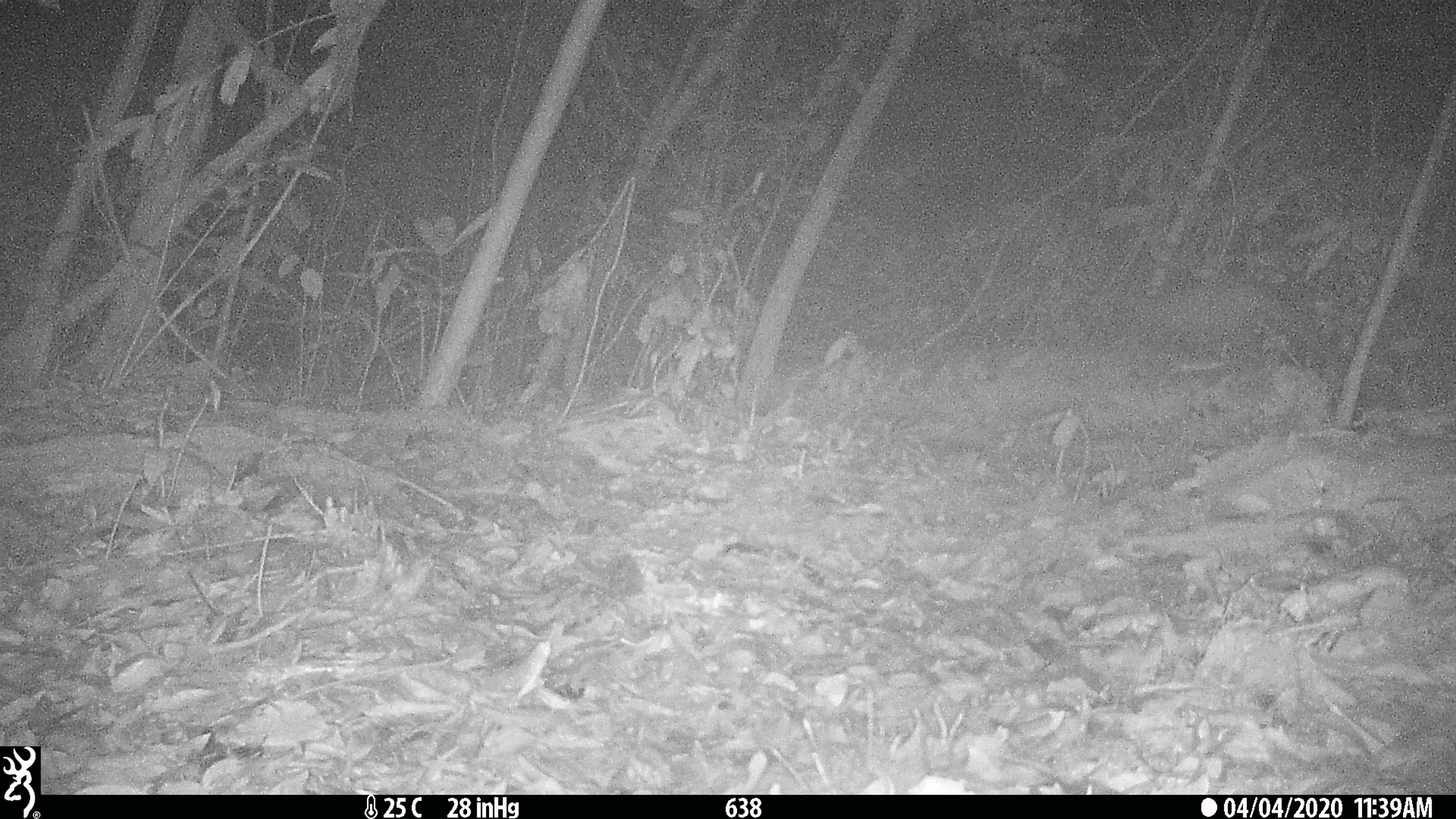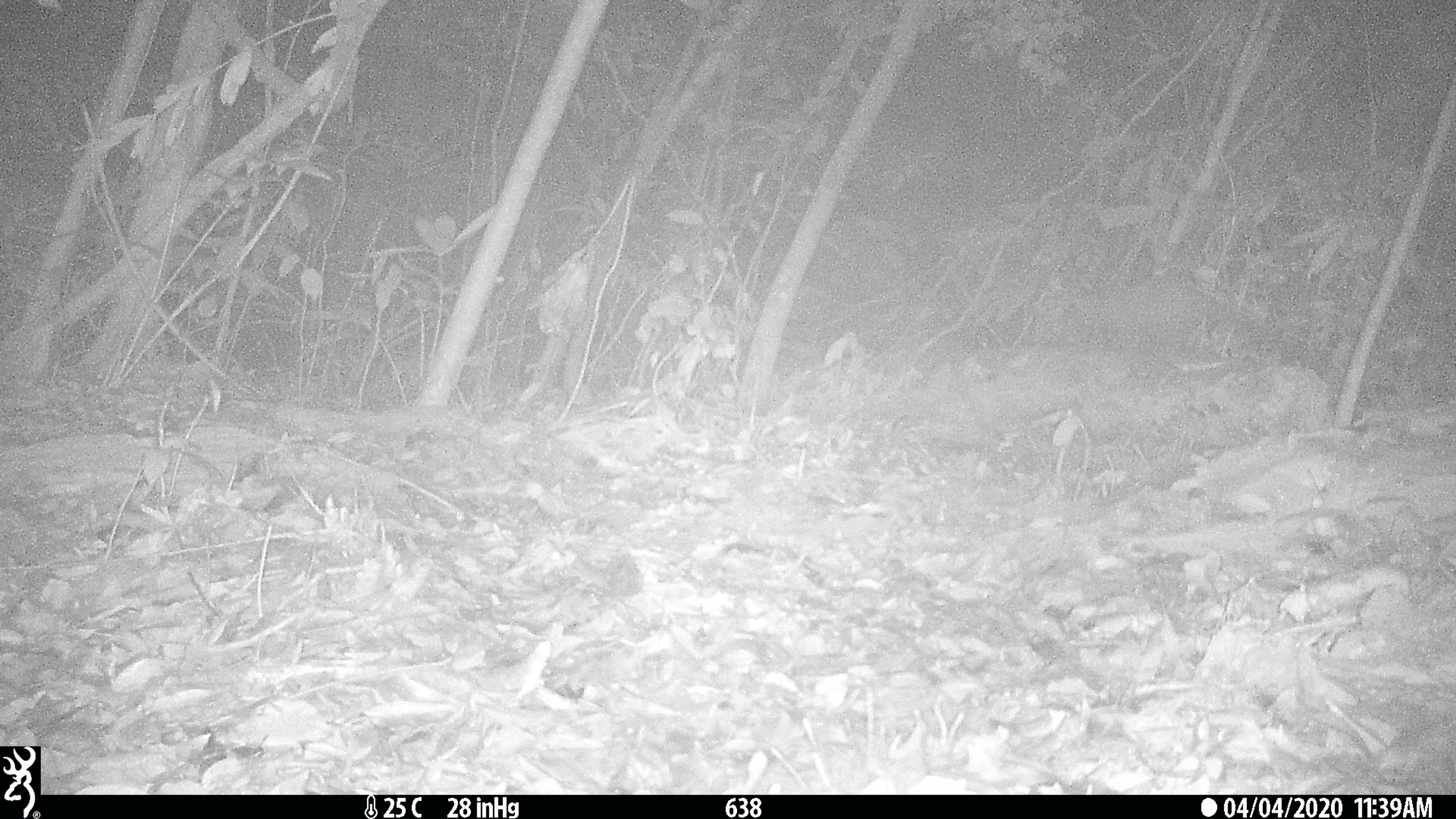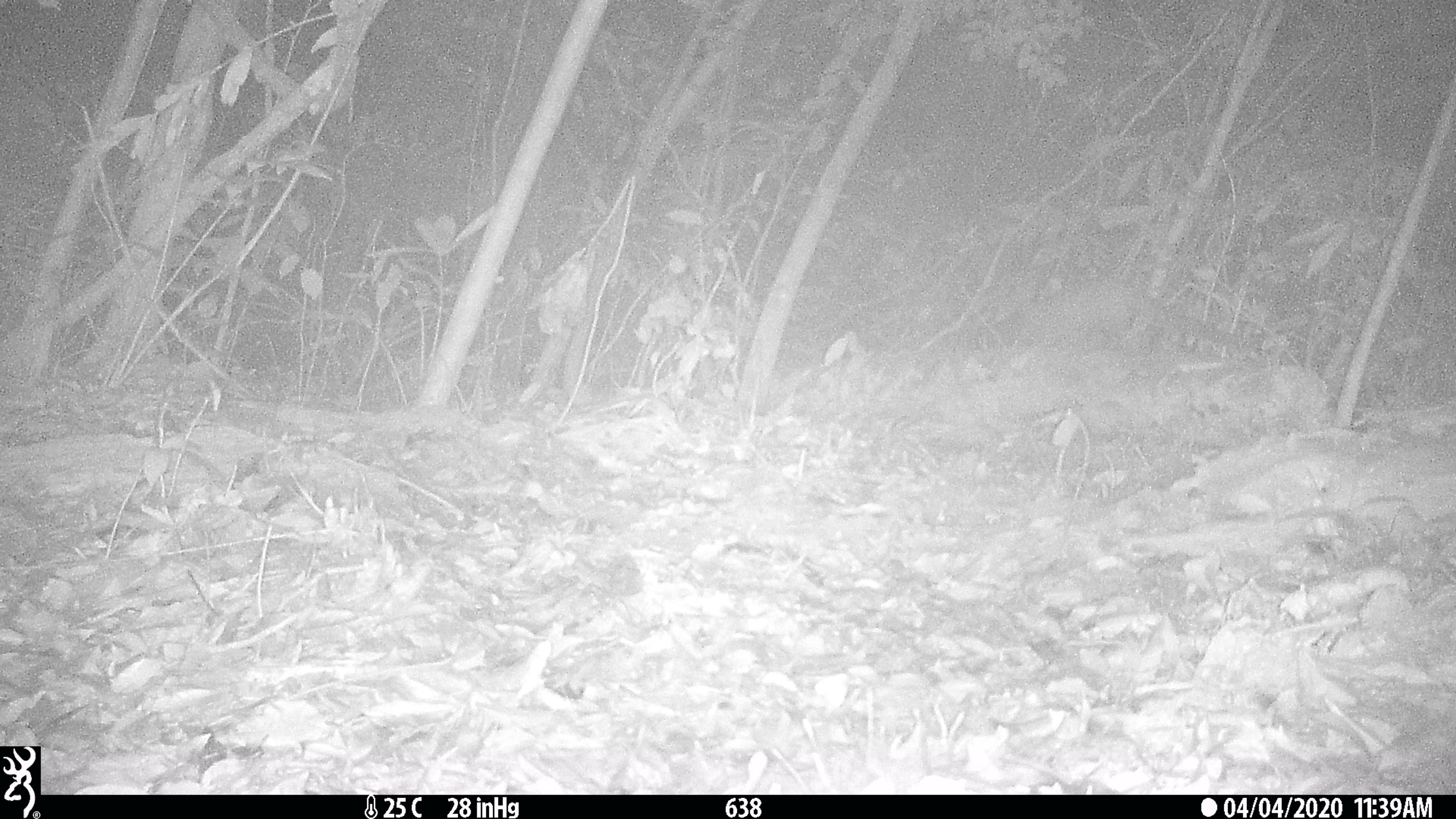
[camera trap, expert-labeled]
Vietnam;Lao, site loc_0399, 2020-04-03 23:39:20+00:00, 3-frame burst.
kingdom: Animalia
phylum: Chordata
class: Mammalia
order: Carnivora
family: Viverridae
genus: Paguma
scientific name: Paguma larvata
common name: masked palm civet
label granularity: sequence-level